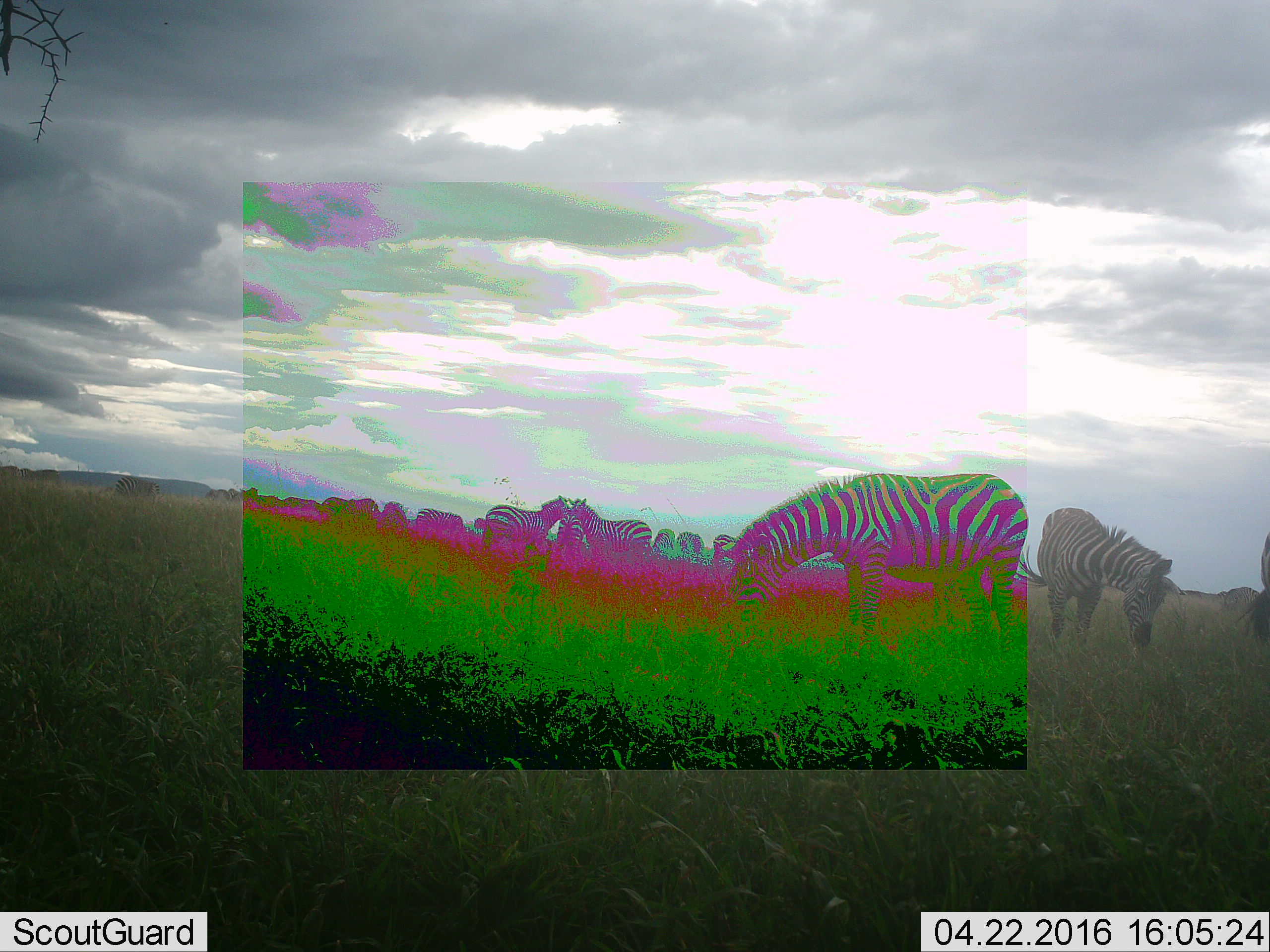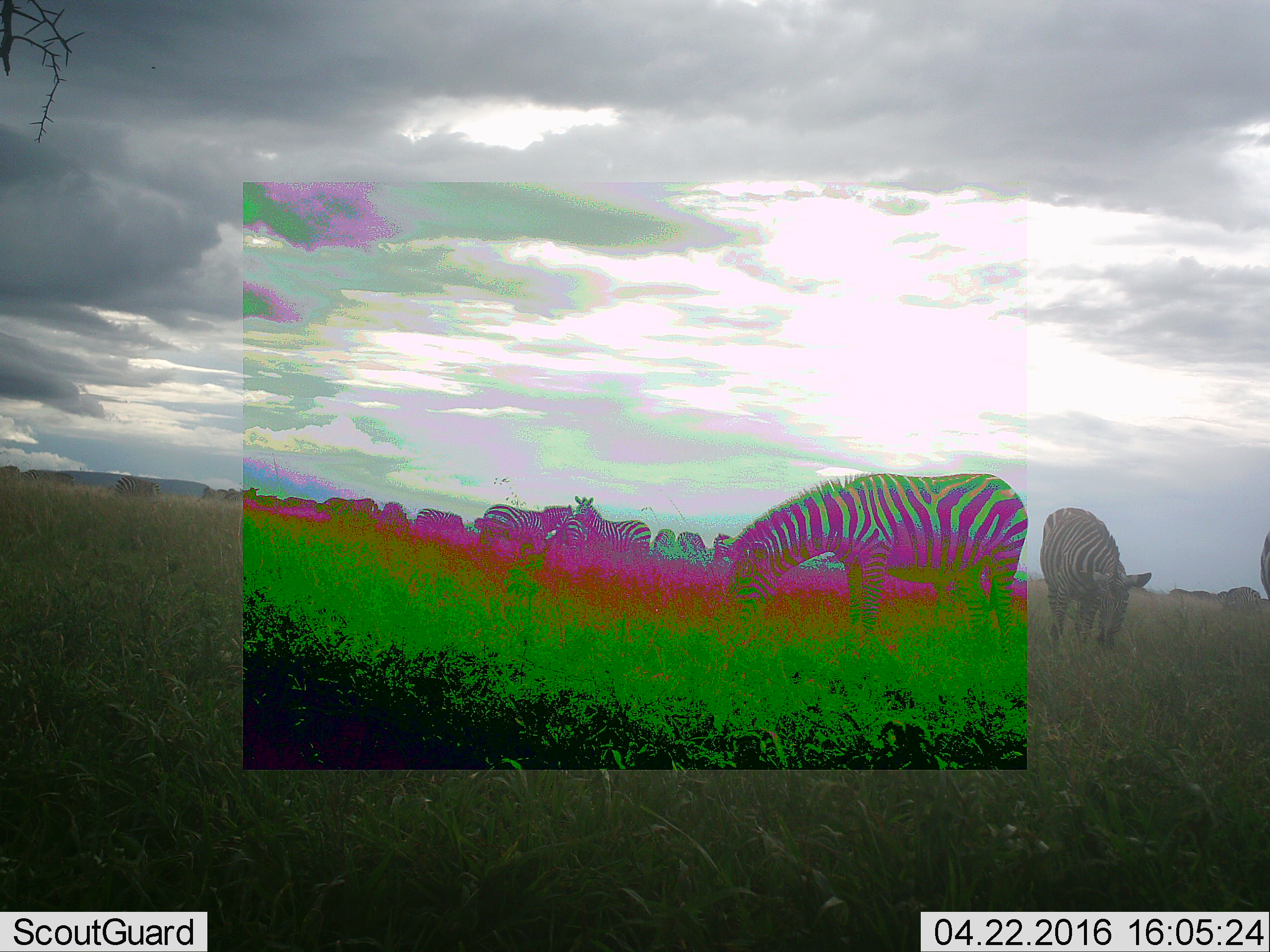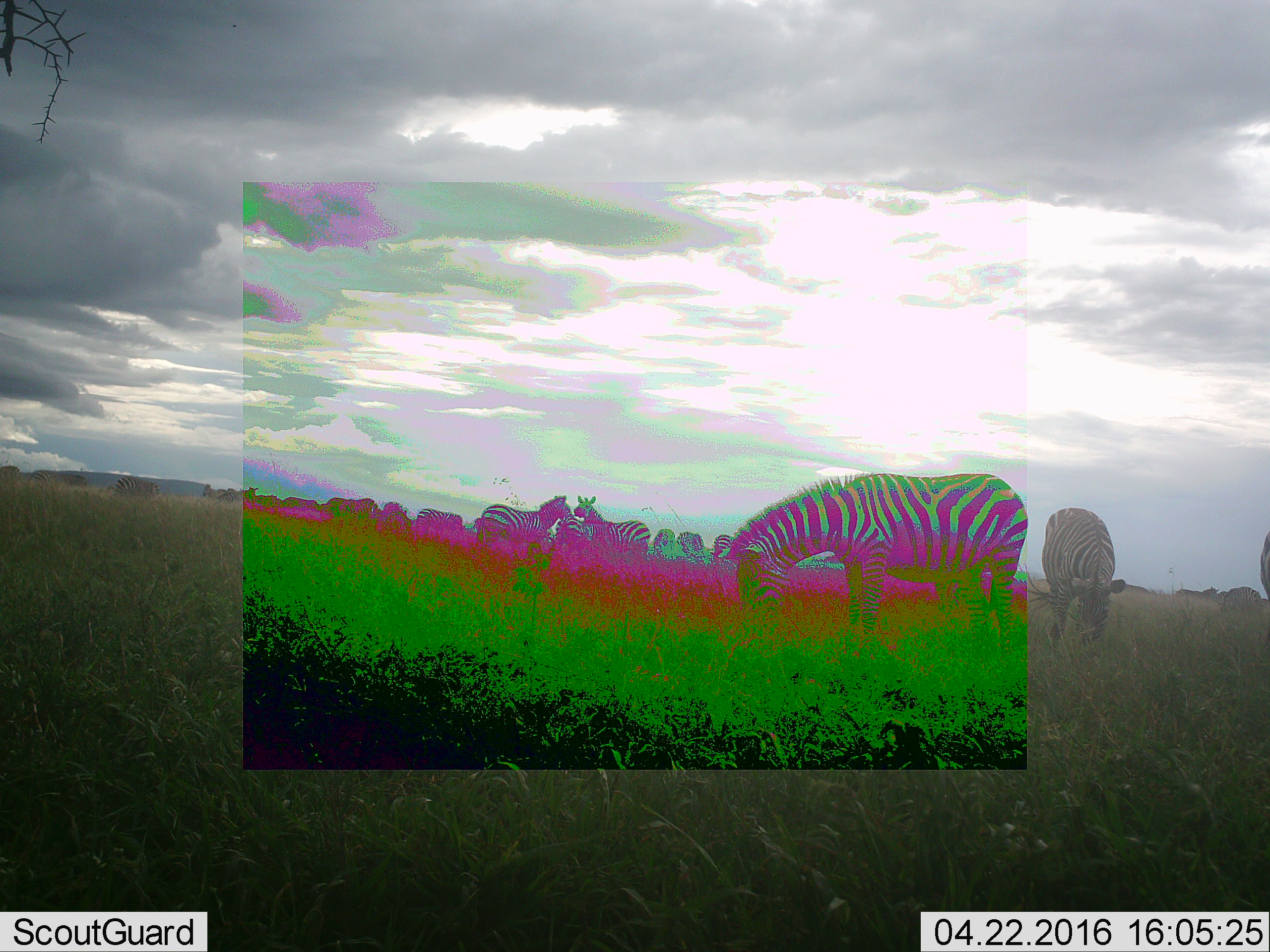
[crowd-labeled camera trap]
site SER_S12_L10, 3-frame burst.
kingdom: Animalia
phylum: Chordata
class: Mammalia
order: Perissodactyla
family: Equidae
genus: Equus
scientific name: Equus quagga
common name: plains zebra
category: zebraplains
Zebraplains (plains zebra) (Equus quagga), count 11-50. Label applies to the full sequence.